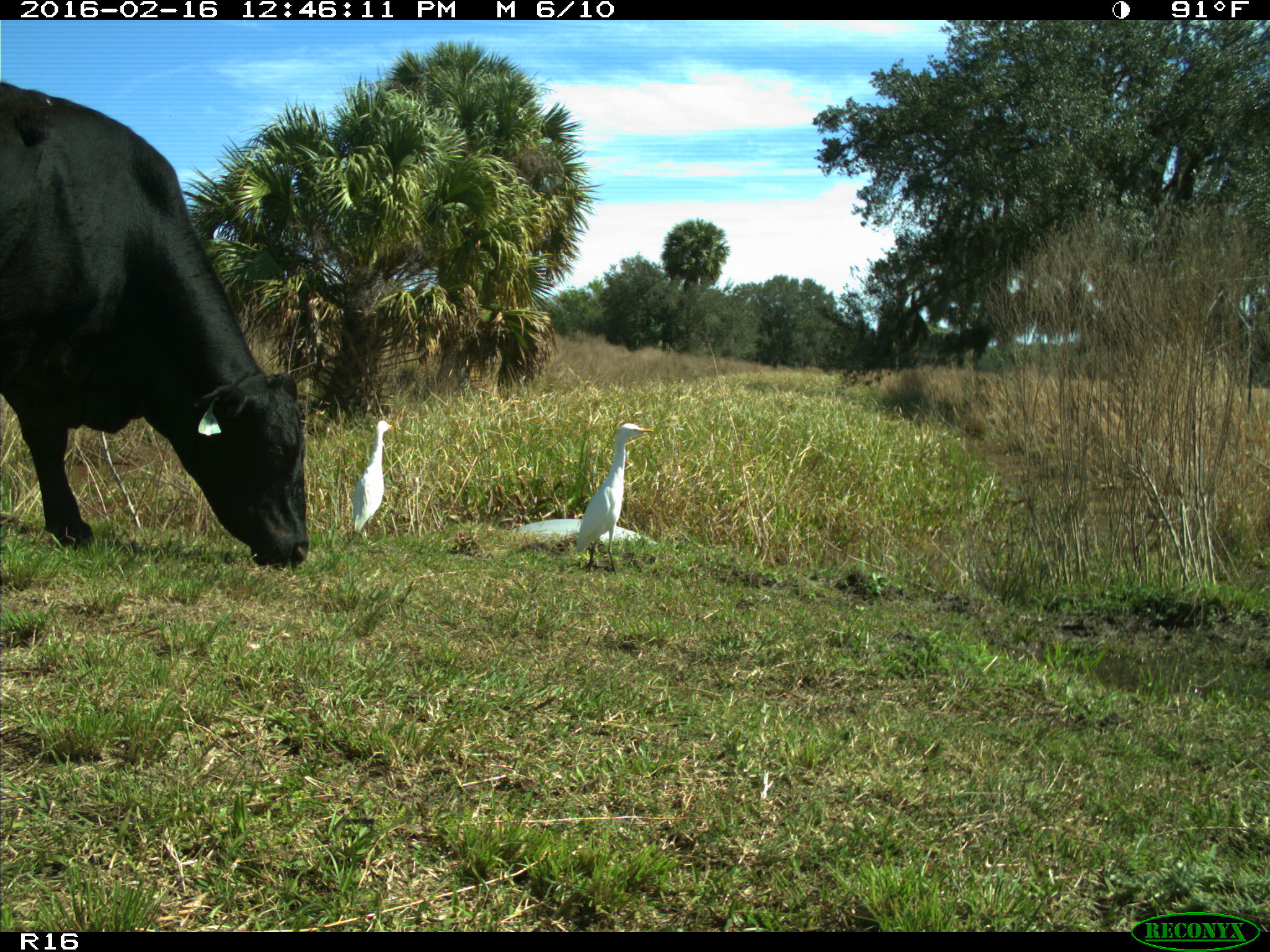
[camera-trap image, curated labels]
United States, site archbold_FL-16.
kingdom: Animalia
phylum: Chordata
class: Mammalia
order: Artiodactyla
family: Bovidae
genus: Bos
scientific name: Bos taurus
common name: domestic cow